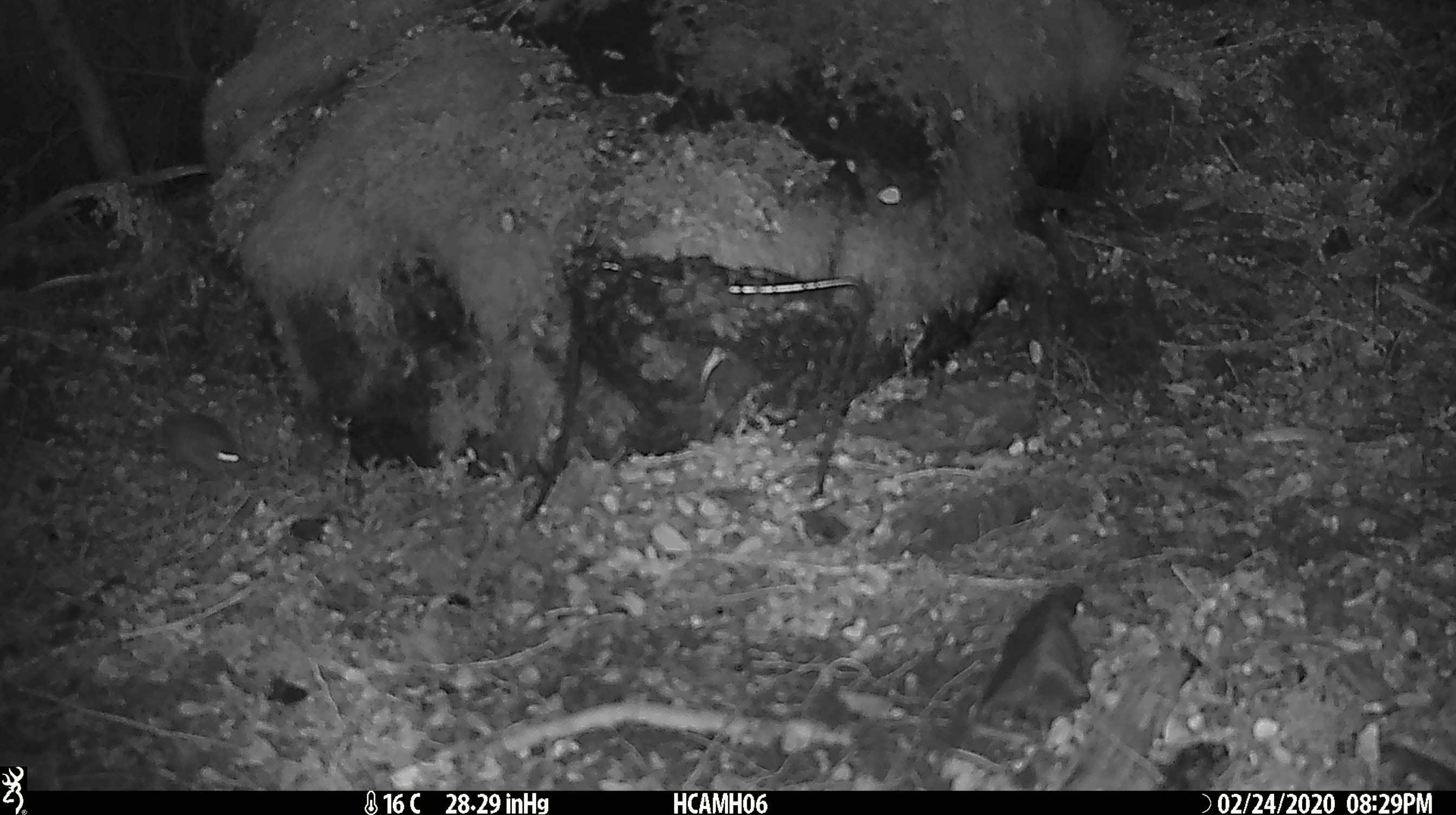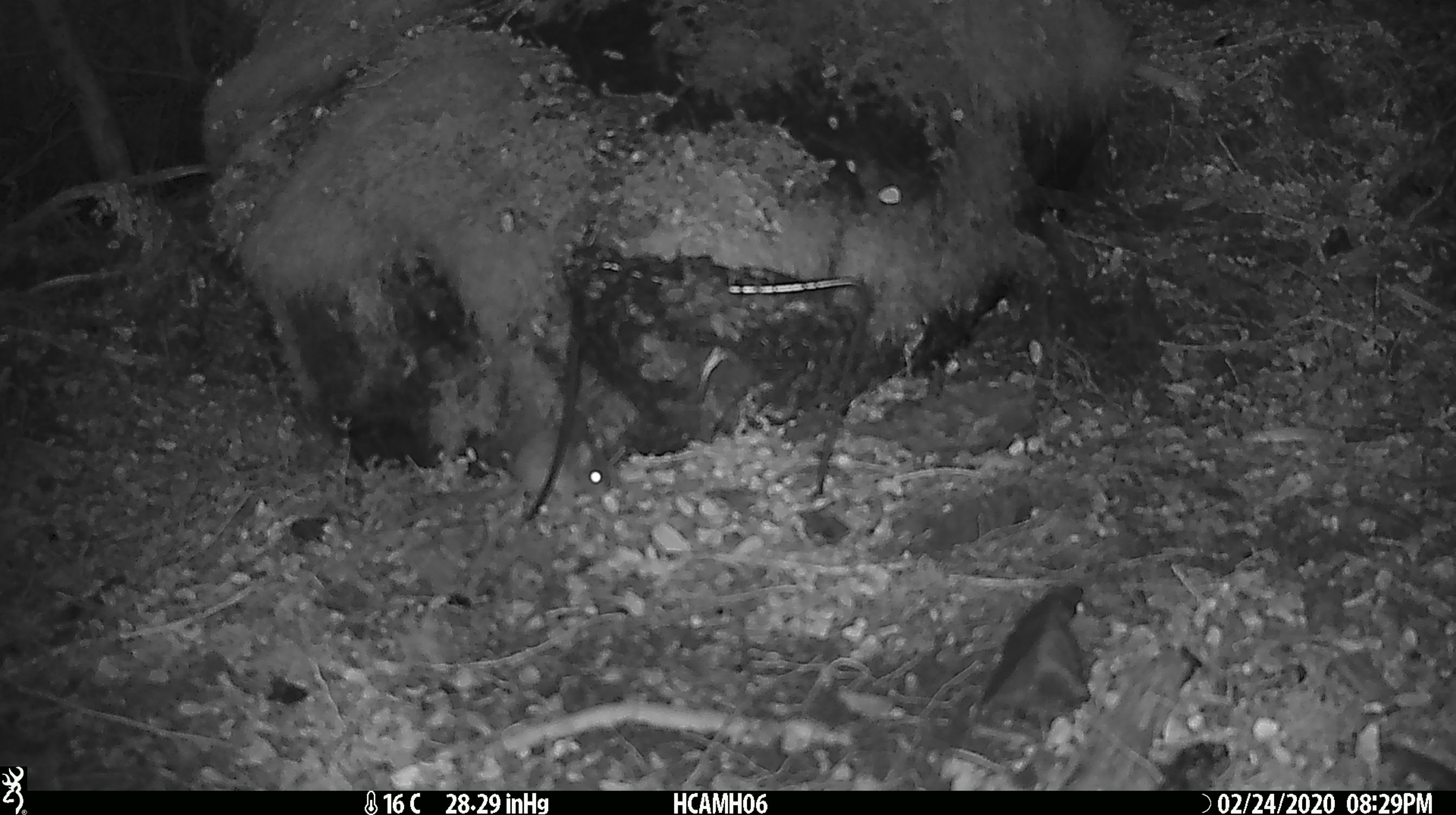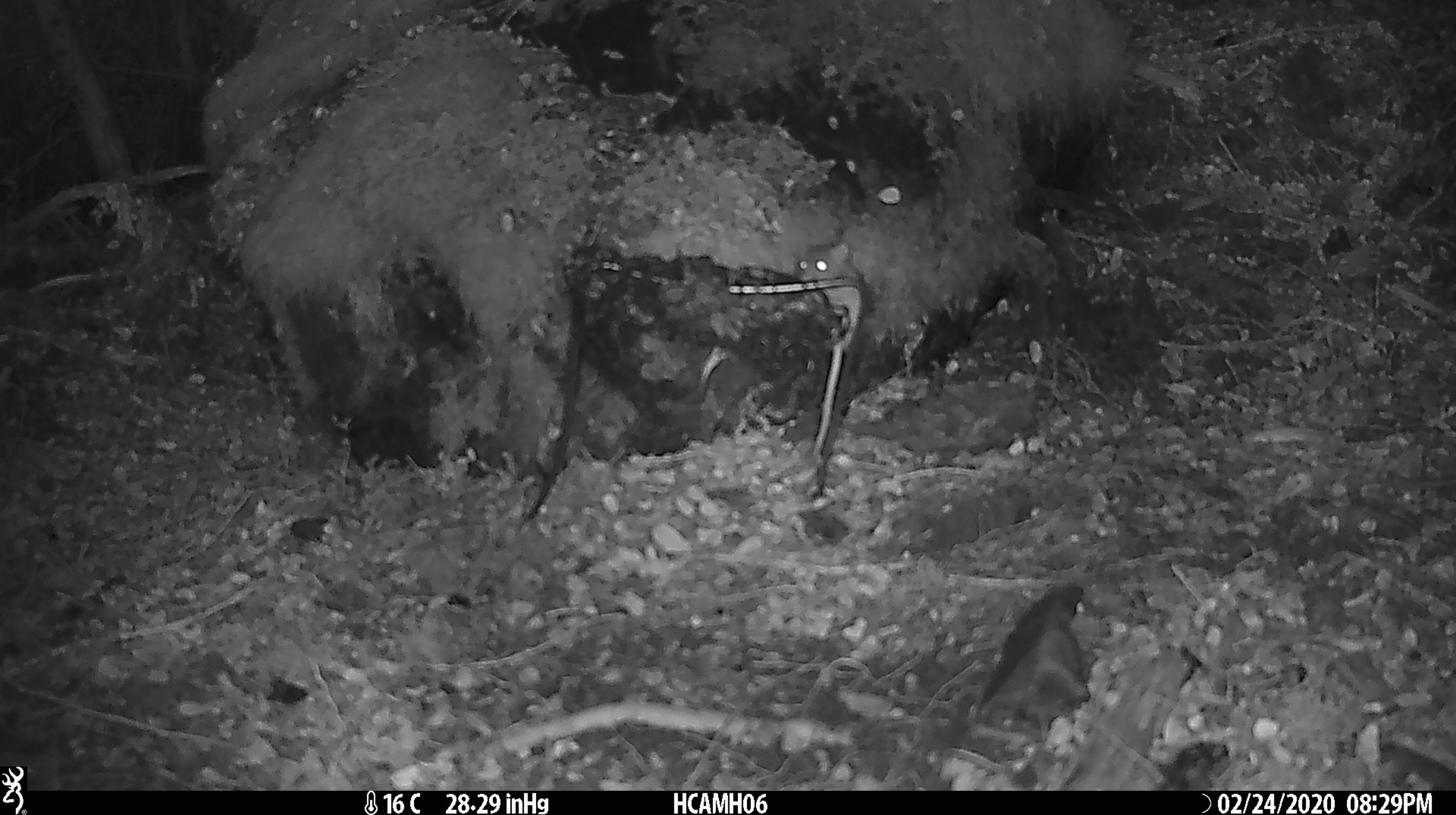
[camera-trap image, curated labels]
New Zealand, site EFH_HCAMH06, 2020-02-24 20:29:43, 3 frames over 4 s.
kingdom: Animalia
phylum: Chordata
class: Mammalia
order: Rodentia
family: Muridae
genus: Mus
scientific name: Mus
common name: mouse